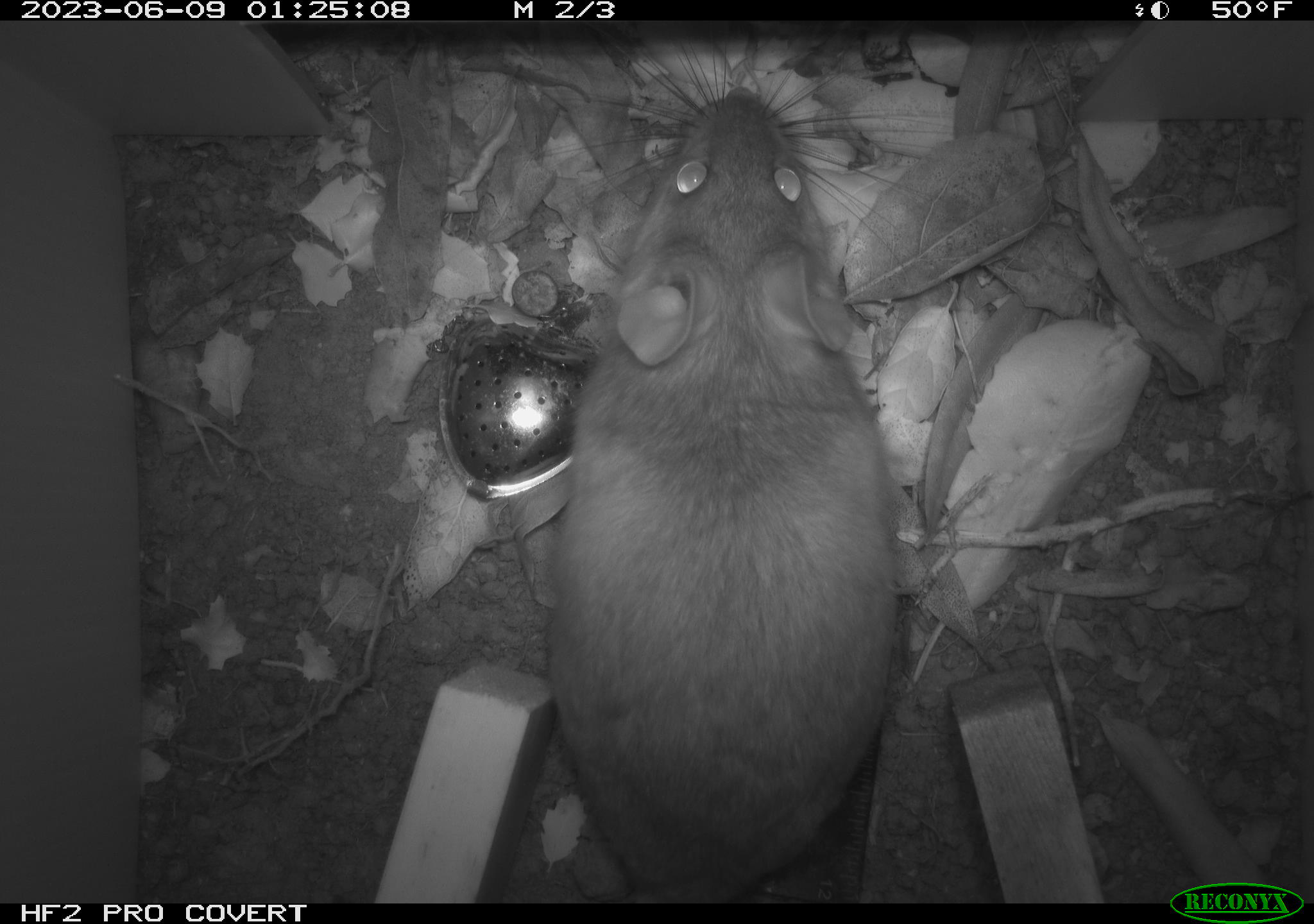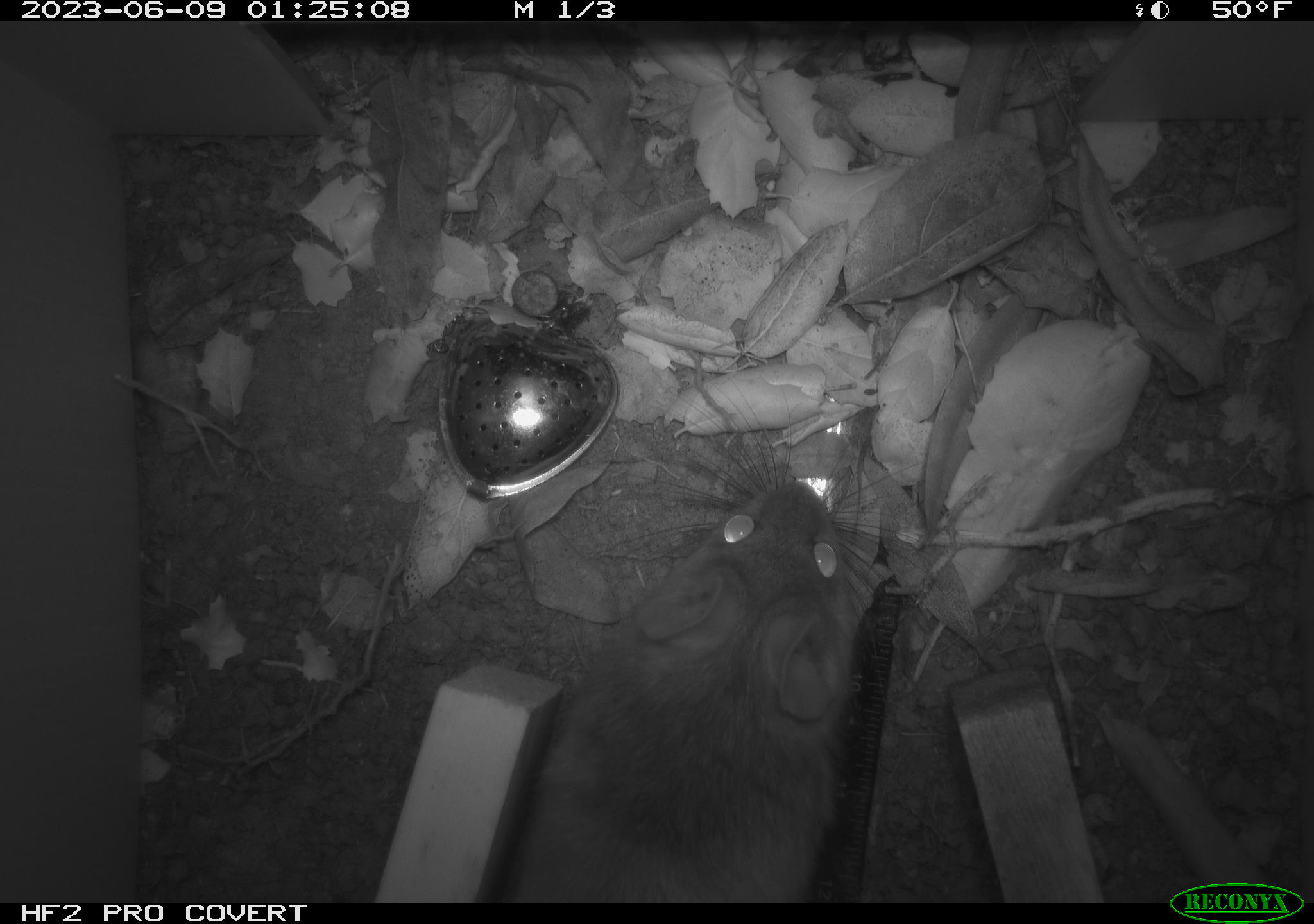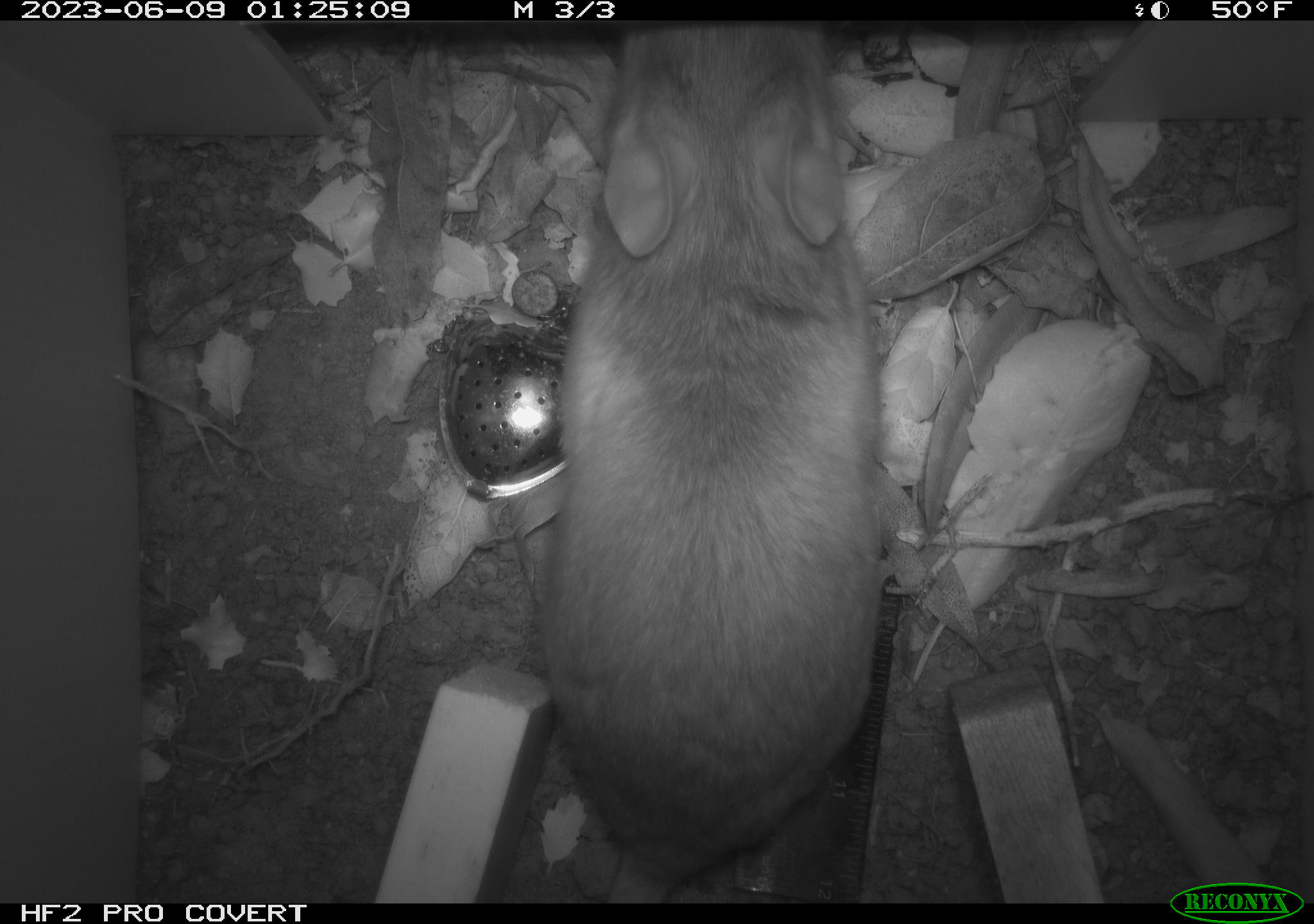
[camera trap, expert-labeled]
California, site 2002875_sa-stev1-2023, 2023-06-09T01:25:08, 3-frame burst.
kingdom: Animalia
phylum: Chordata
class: Mammalia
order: Rodentia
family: Cricetidae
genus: Neotoma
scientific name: Neotoma fuscipes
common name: dusky-footed woodrat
Dusky-footed woodrat (Neotoma fuscipes).